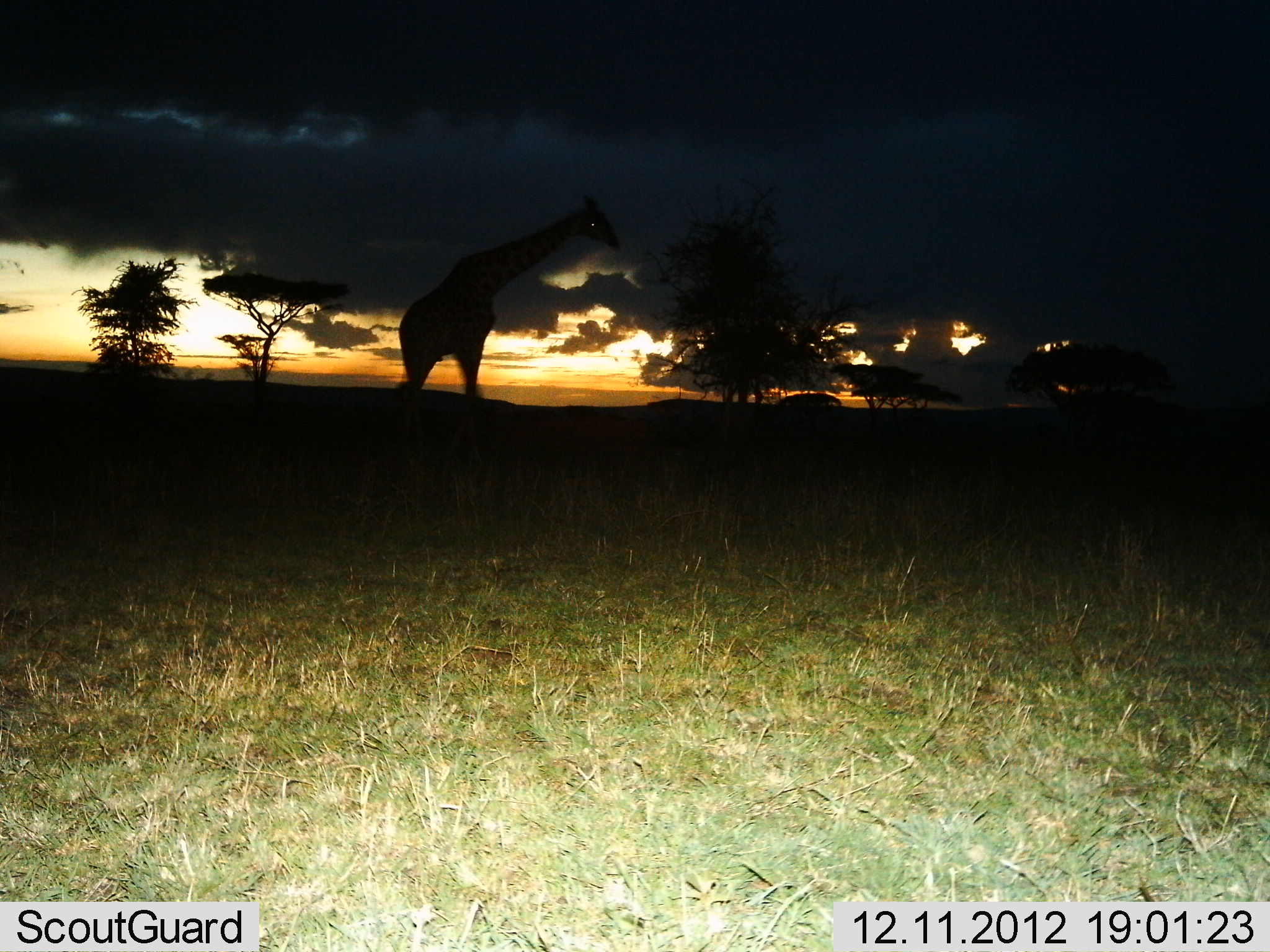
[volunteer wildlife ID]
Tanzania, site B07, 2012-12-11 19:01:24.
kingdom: Animalia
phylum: Chordata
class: Mammalia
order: Artiodactyla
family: Giraffidae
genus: Giraffa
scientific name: Giraffa camelopardalis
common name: giraffe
Giraffe (Giraffa camelopardalis), count 1. Behavior (volunteer vote fractions): standing 71%, resting 0%, moving 27%, interacting 0%. Young present (vote fraction): 0%. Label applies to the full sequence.